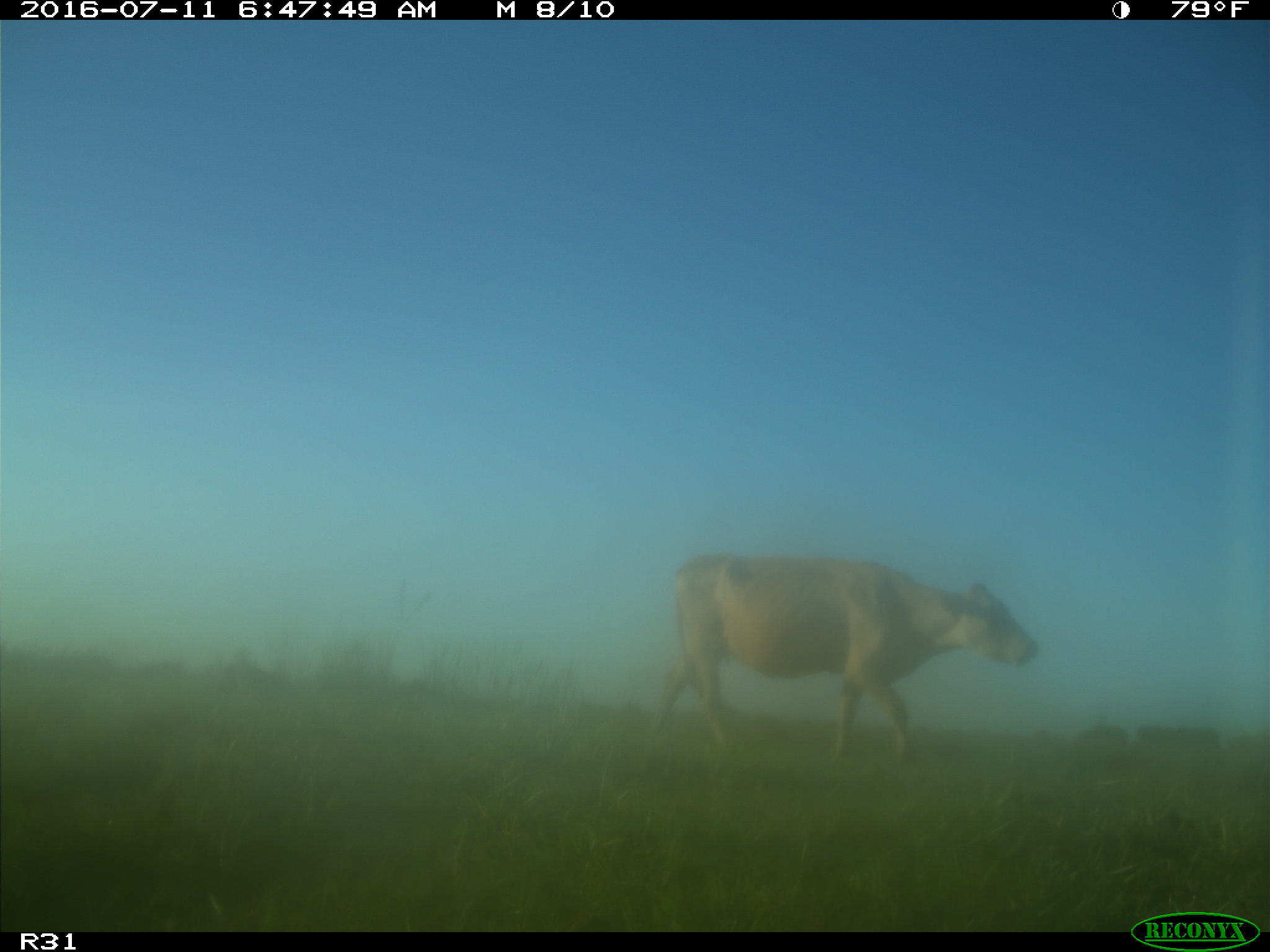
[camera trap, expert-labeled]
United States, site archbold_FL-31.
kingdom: Animalia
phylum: Chordata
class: Mammalia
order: Artiodactyla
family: Bovidae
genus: Bos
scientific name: Bos taurus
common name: domestic cow